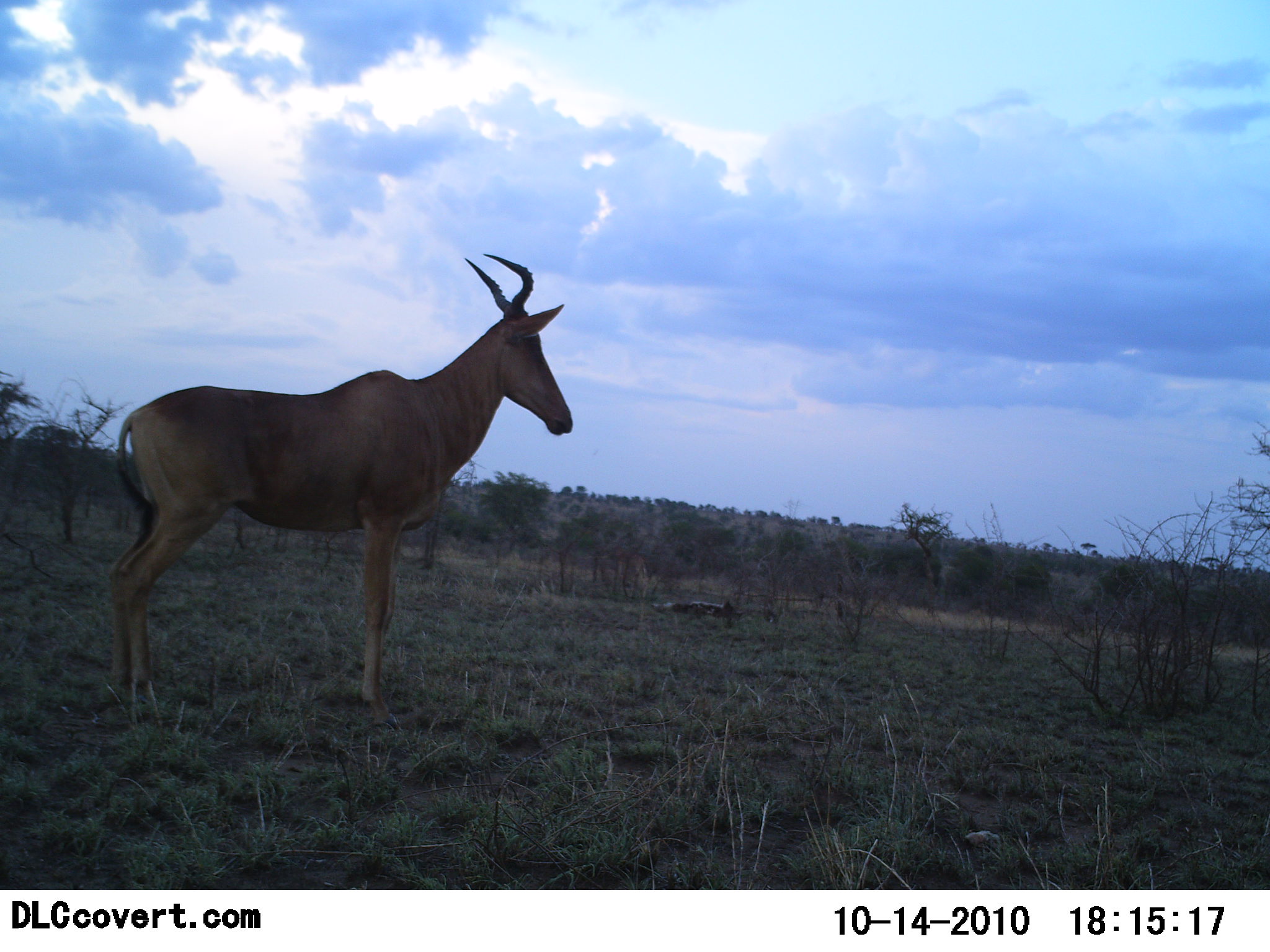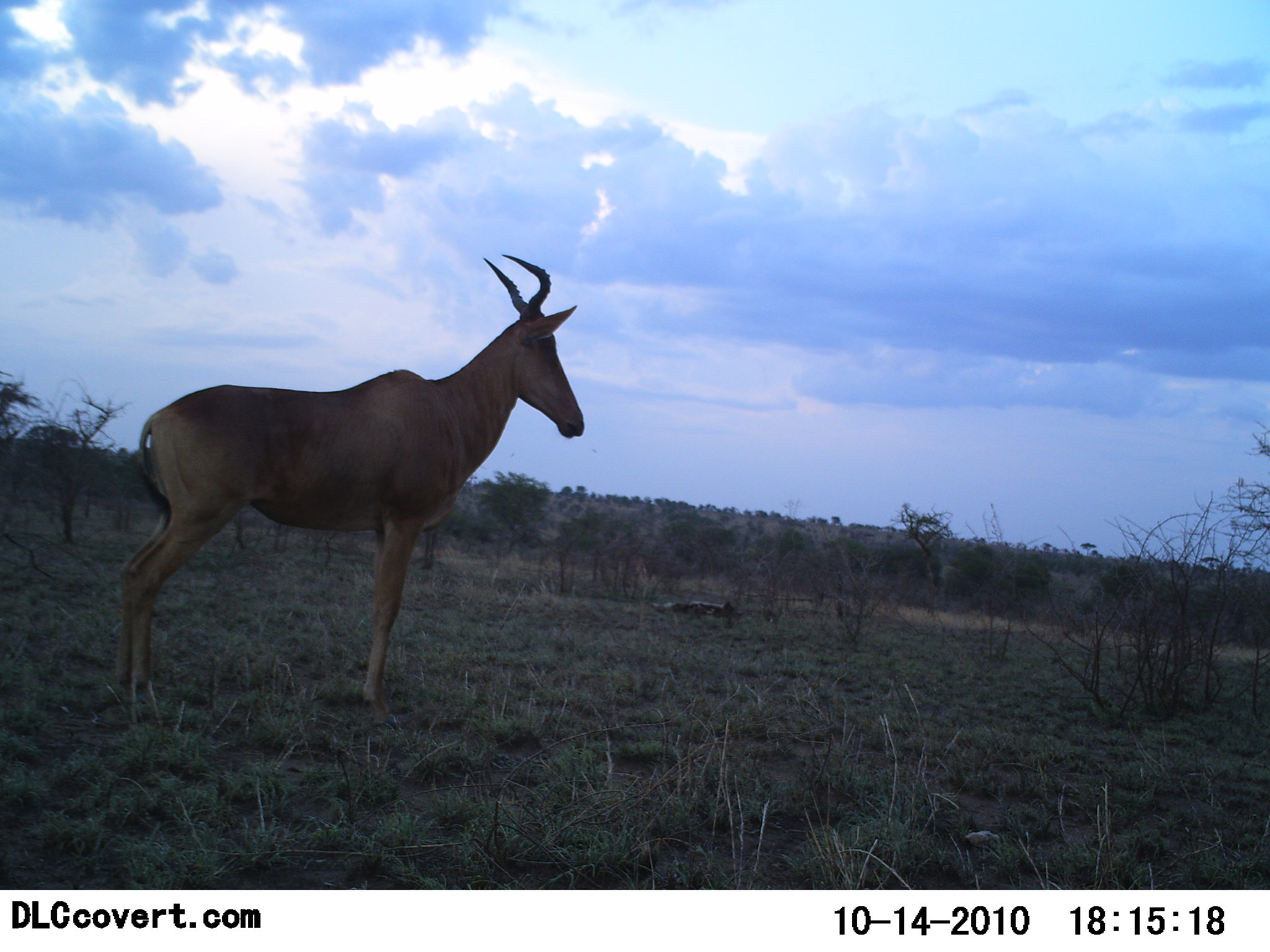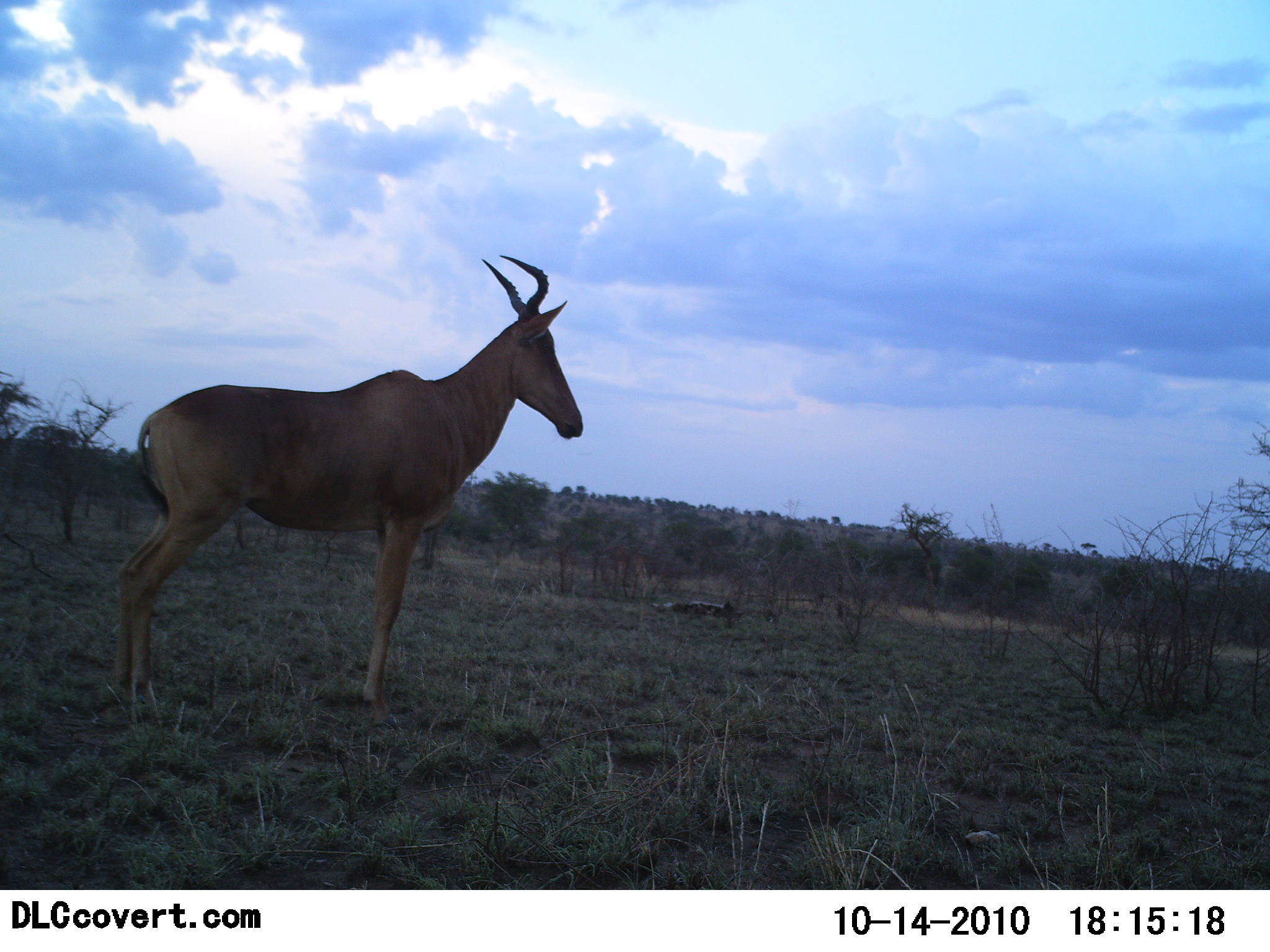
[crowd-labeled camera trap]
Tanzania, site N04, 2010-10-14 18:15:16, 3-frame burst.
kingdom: Animalia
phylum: Chordata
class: Mammalia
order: Artiodactyla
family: Bovidae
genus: Alcelaphus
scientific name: Alcelaphus buselaphus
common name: hartebeest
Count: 1.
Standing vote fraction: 100%.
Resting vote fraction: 0%.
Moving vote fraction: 0%.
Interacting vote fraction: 0%.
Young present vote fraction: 0%.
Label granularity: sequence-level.